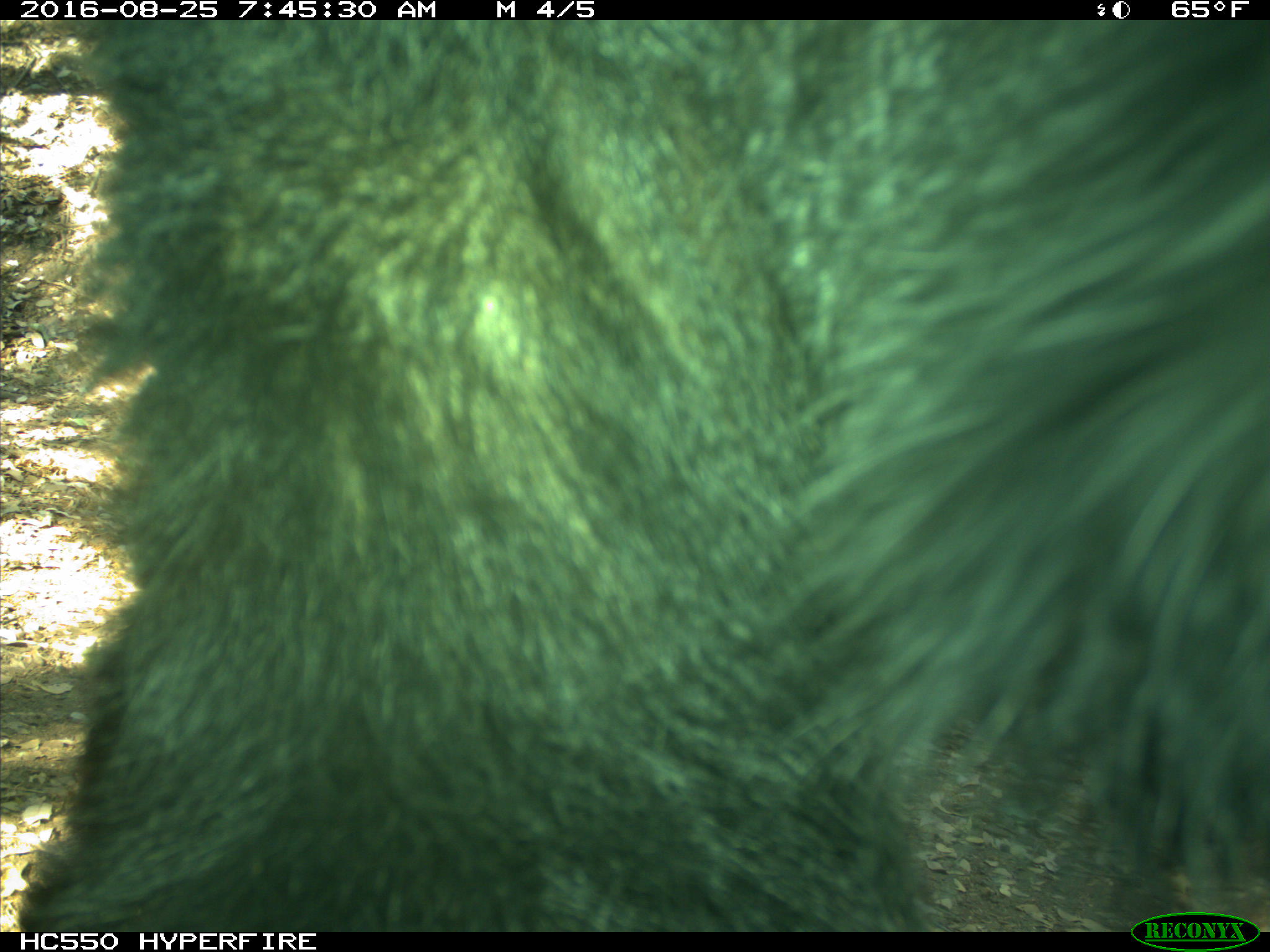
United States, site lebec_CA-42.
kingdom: Animalia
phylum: Chordata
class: Mammalia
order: Carnivora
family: Ursidae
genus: Ursus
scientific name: Ursus americanus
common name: american black bear